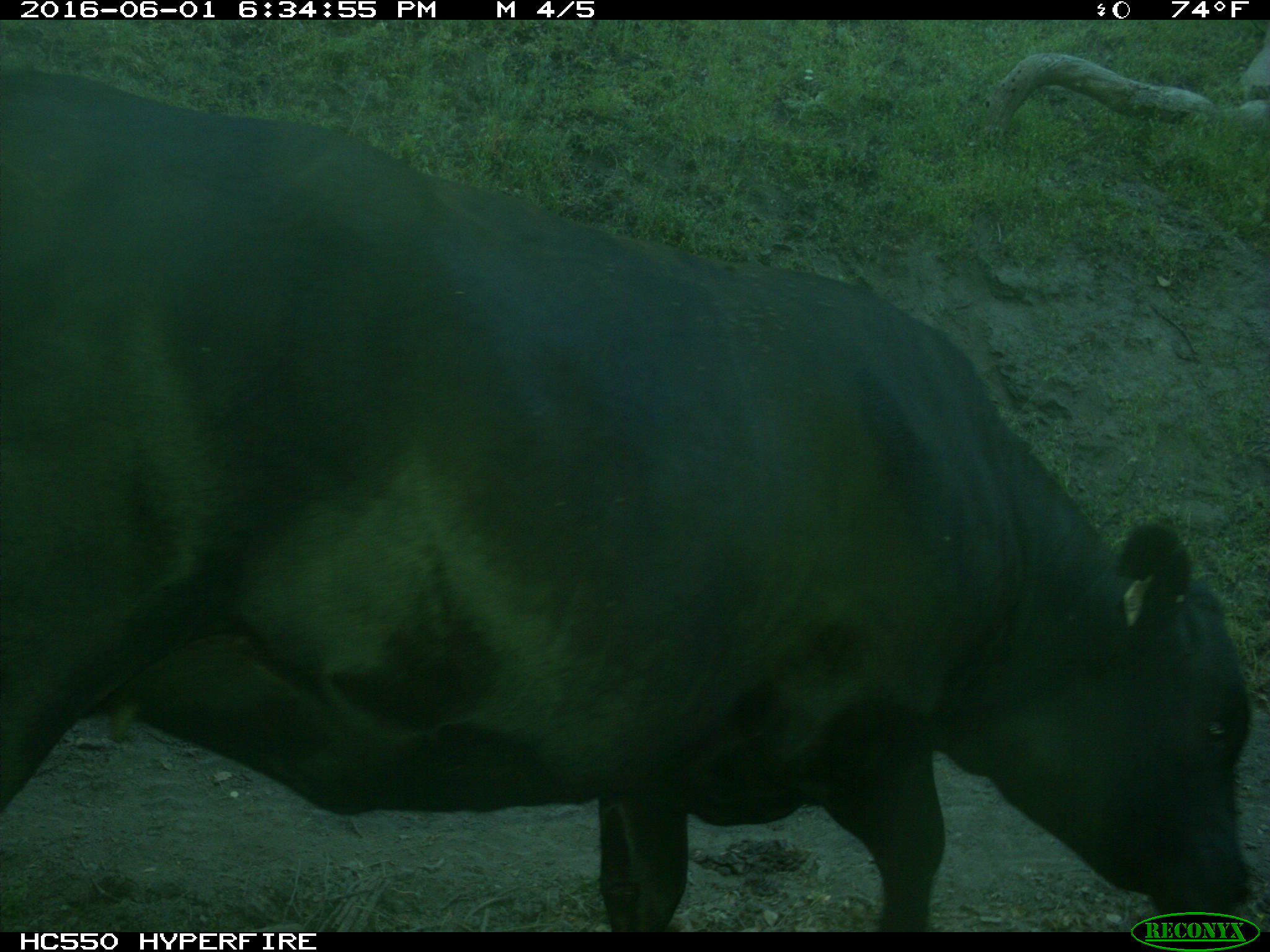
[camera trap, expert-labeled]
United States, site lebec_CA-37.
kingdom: Animalia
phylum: Chordata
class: Mammalia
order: Artiodactyla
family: Bovidae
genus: Bos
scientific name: Bos taurus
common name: domestic cow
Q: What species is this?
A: Bos taurus (domestic cow).